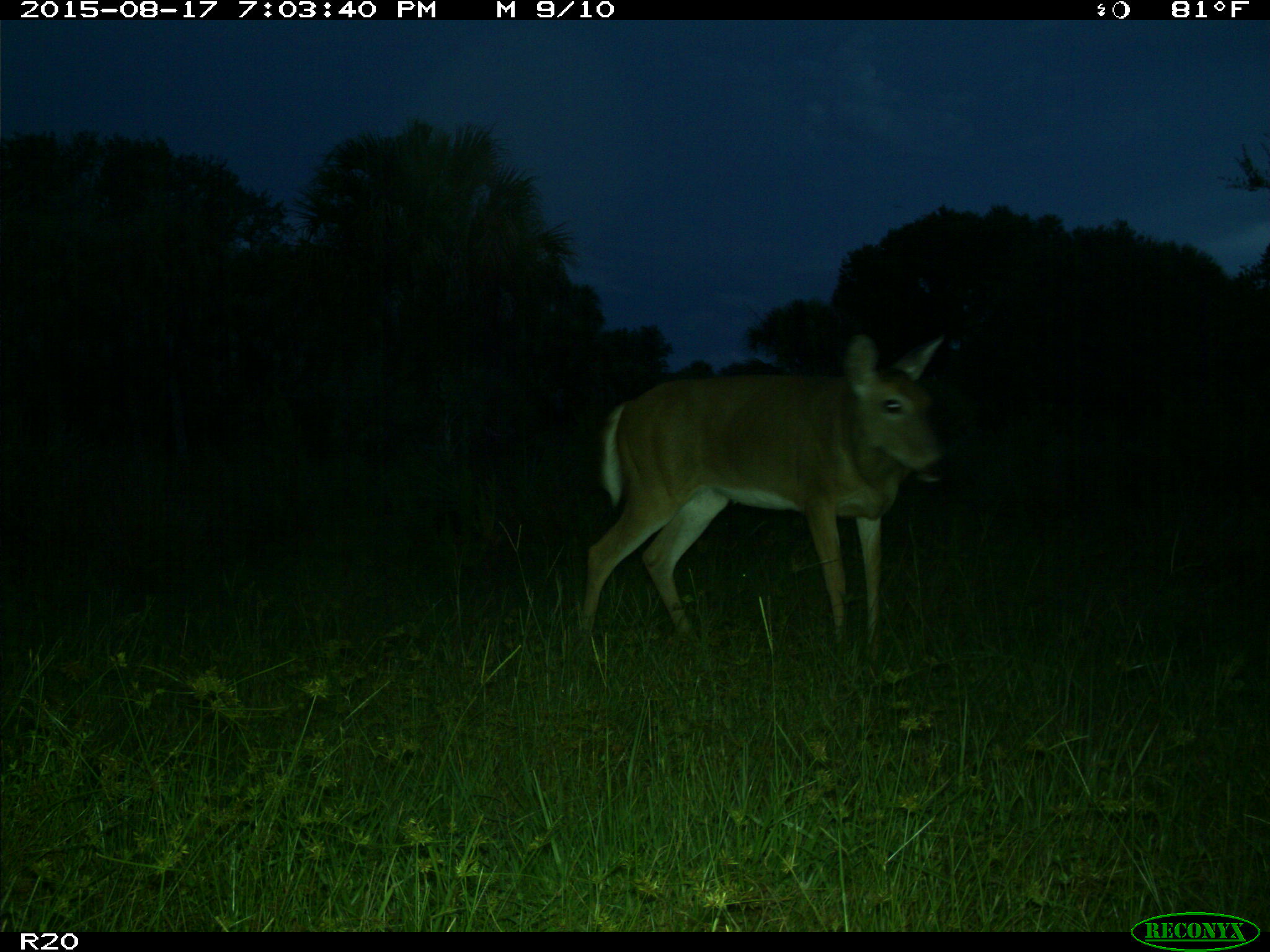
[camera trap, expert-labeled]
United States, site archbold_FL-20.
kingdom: Animalia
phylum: Chordata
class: Mammalia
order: Artiodactyla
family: Cervidae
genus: Odocoileus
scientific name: Odocoileus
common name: deer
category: unidentified deer